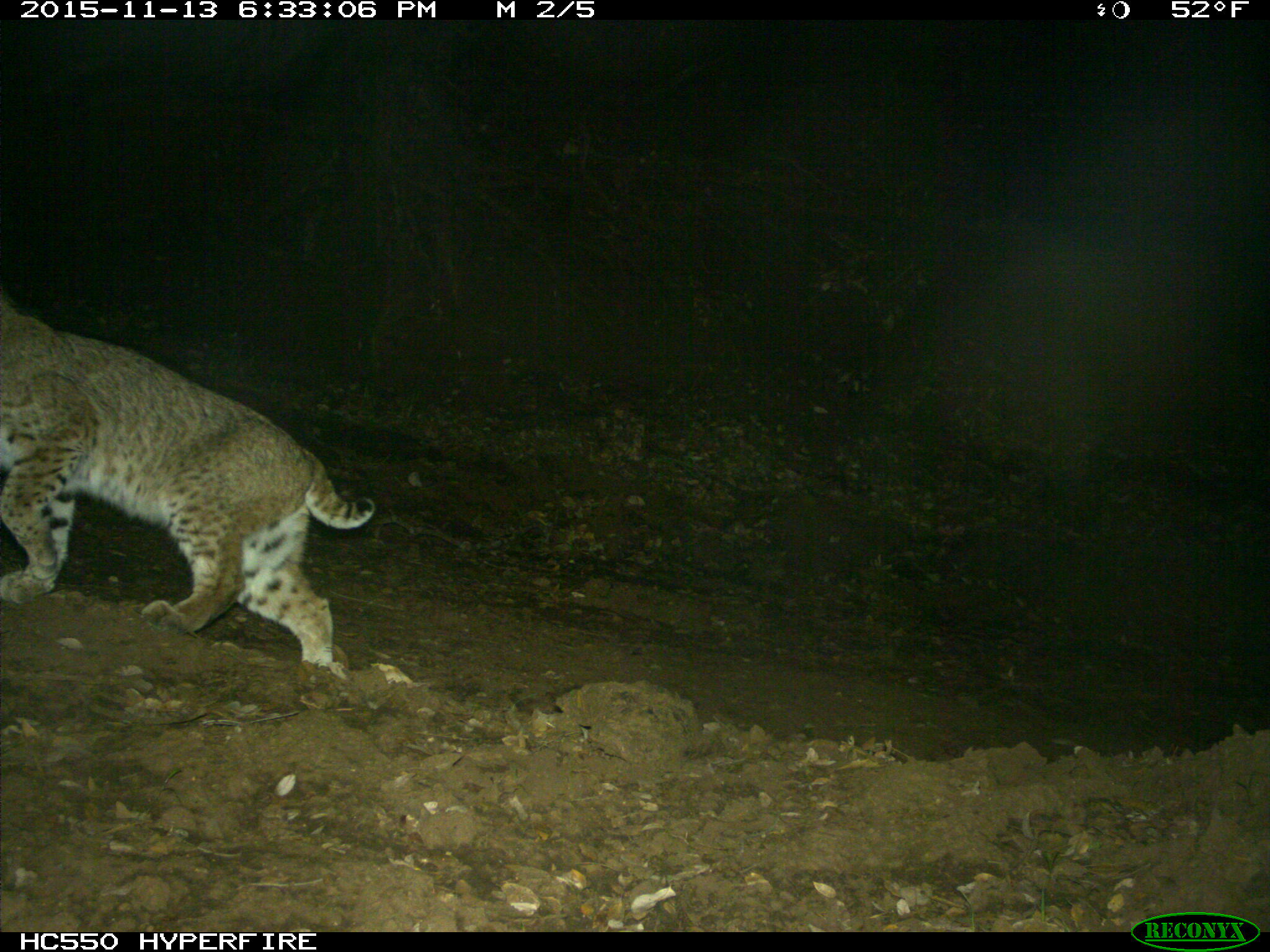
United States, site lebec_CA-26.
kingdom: Animalia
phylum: Chordata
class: Mammalia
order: Carnivora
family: Felidae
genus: Lynx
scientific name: Lynx rufus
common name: bobcat